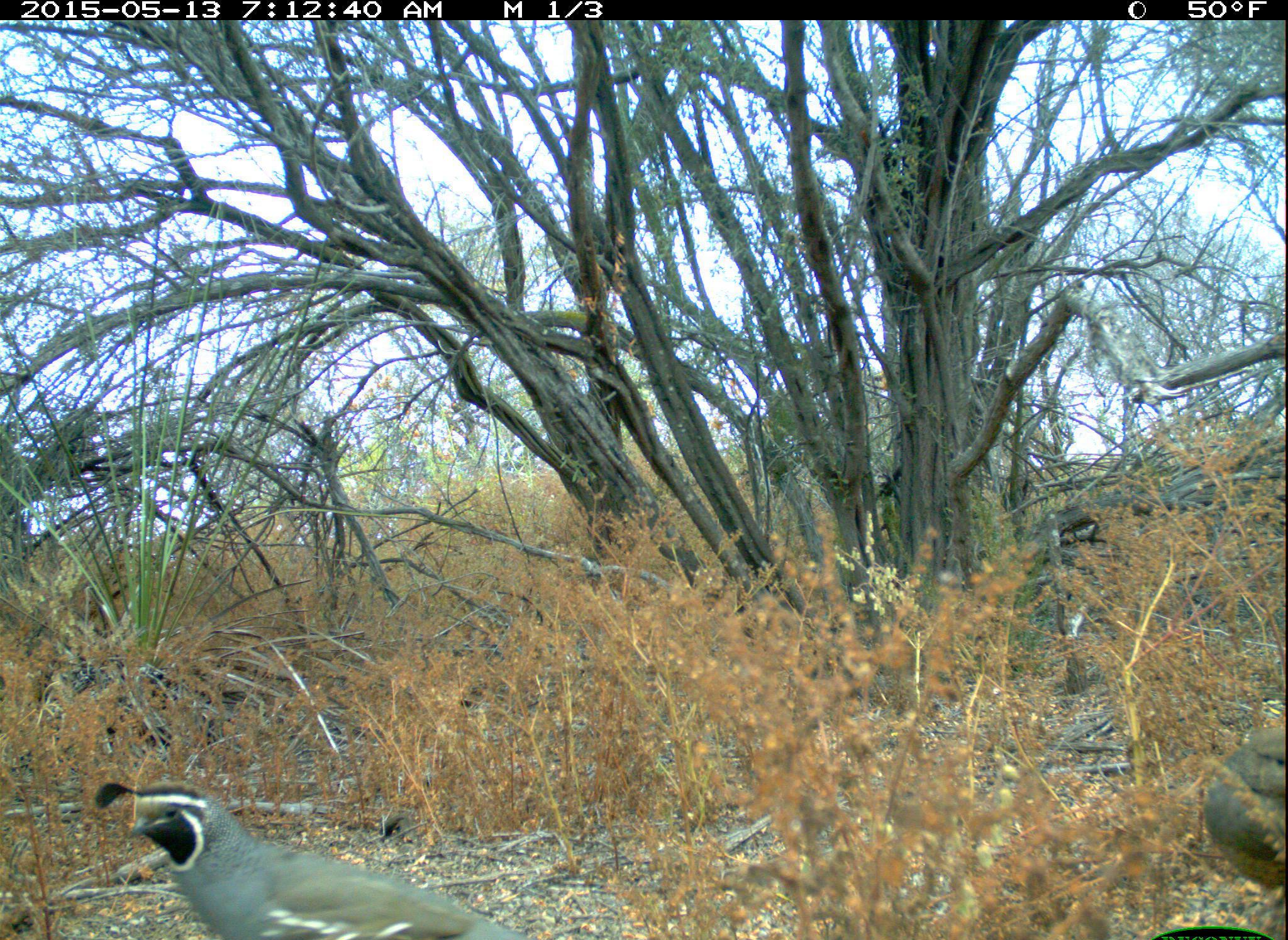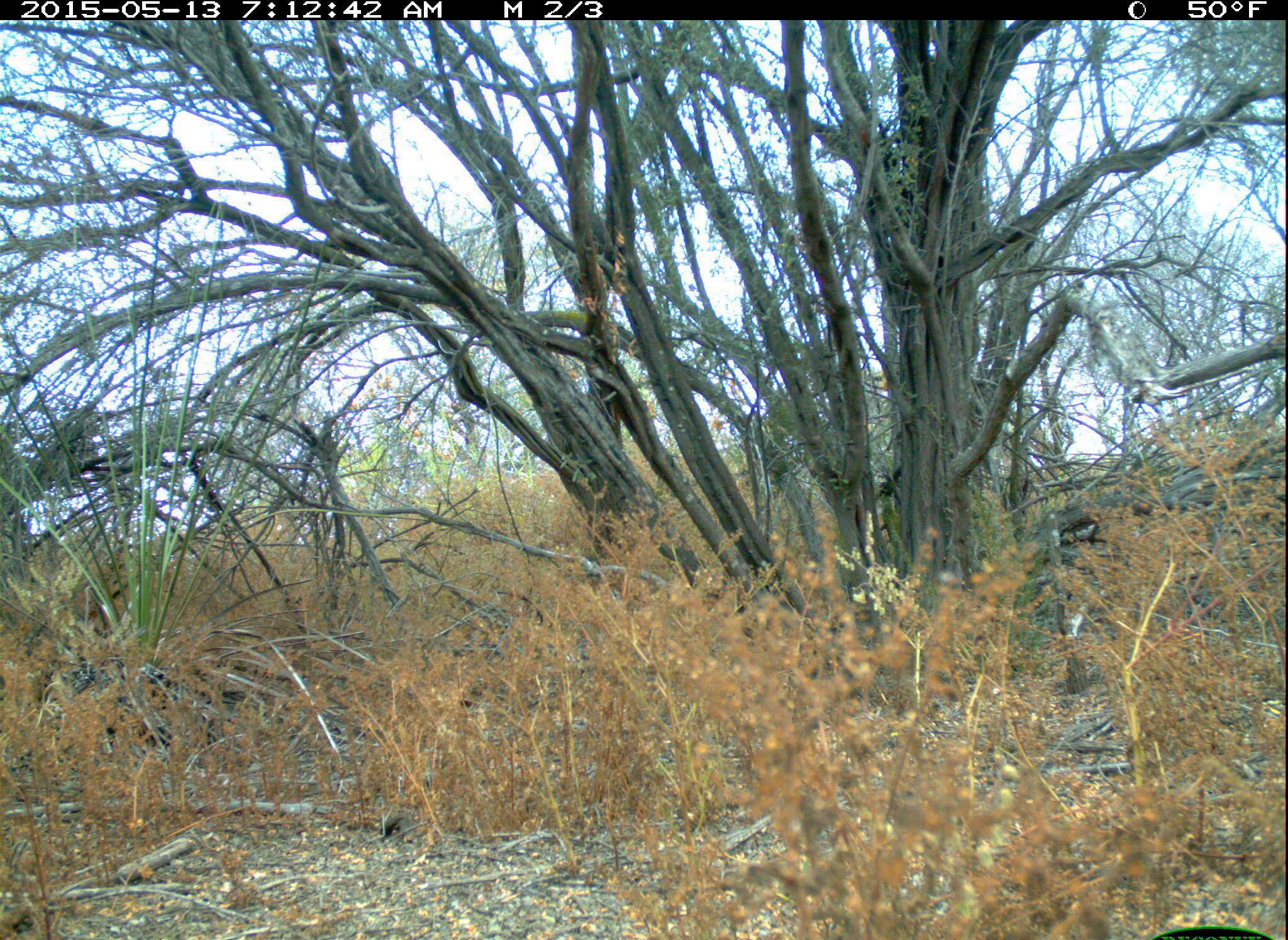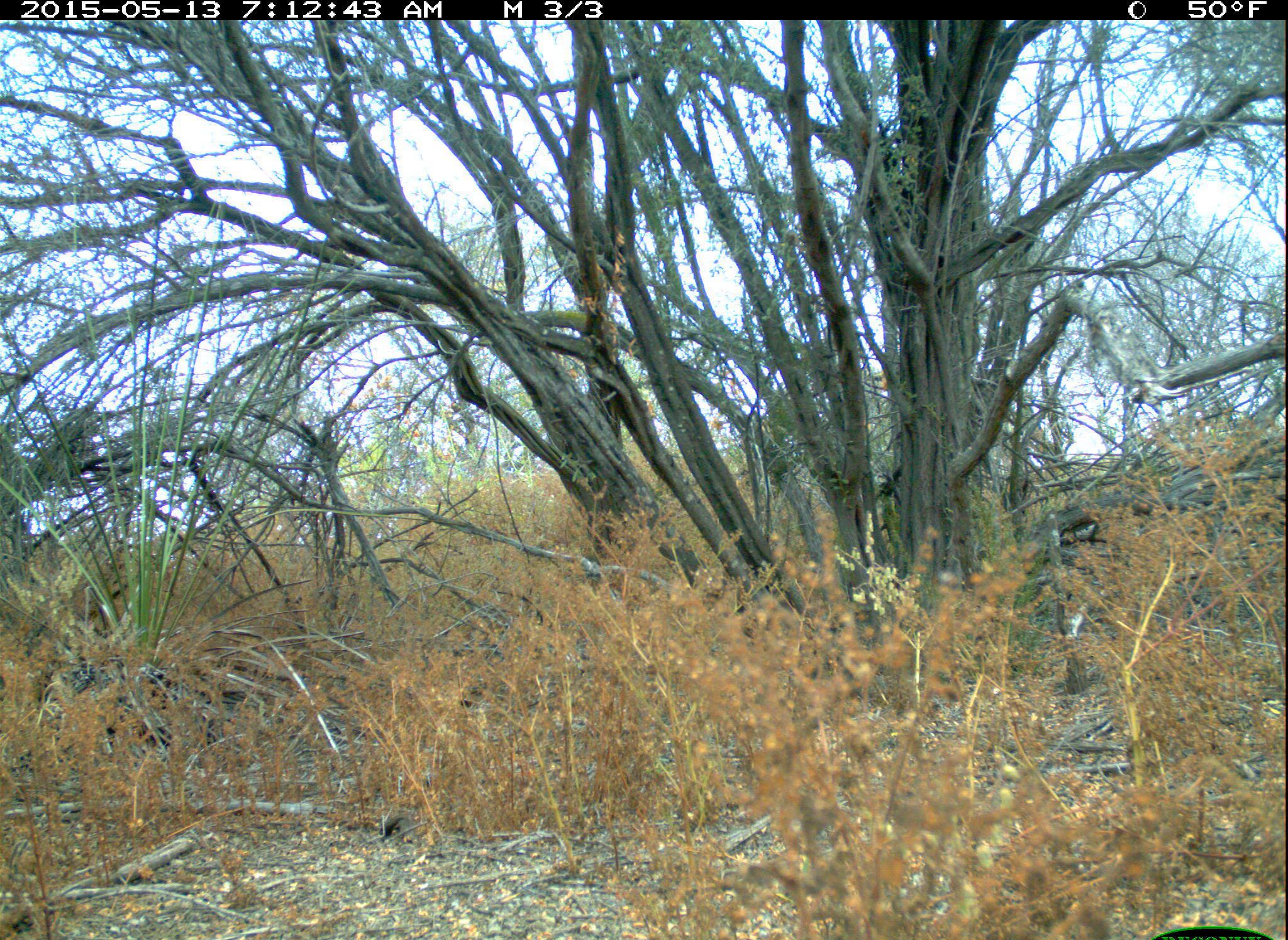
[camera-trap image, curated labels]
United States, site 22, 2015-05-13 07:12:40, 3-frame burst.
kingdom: Animalia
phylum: Chordata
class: Aves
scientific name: Aves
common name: bird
Bird (Aves).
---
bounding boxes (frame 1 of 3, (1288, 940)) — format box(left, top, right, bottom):
bird: box(92, 785, 522, 940); box(1192, 725, 1288, 893)